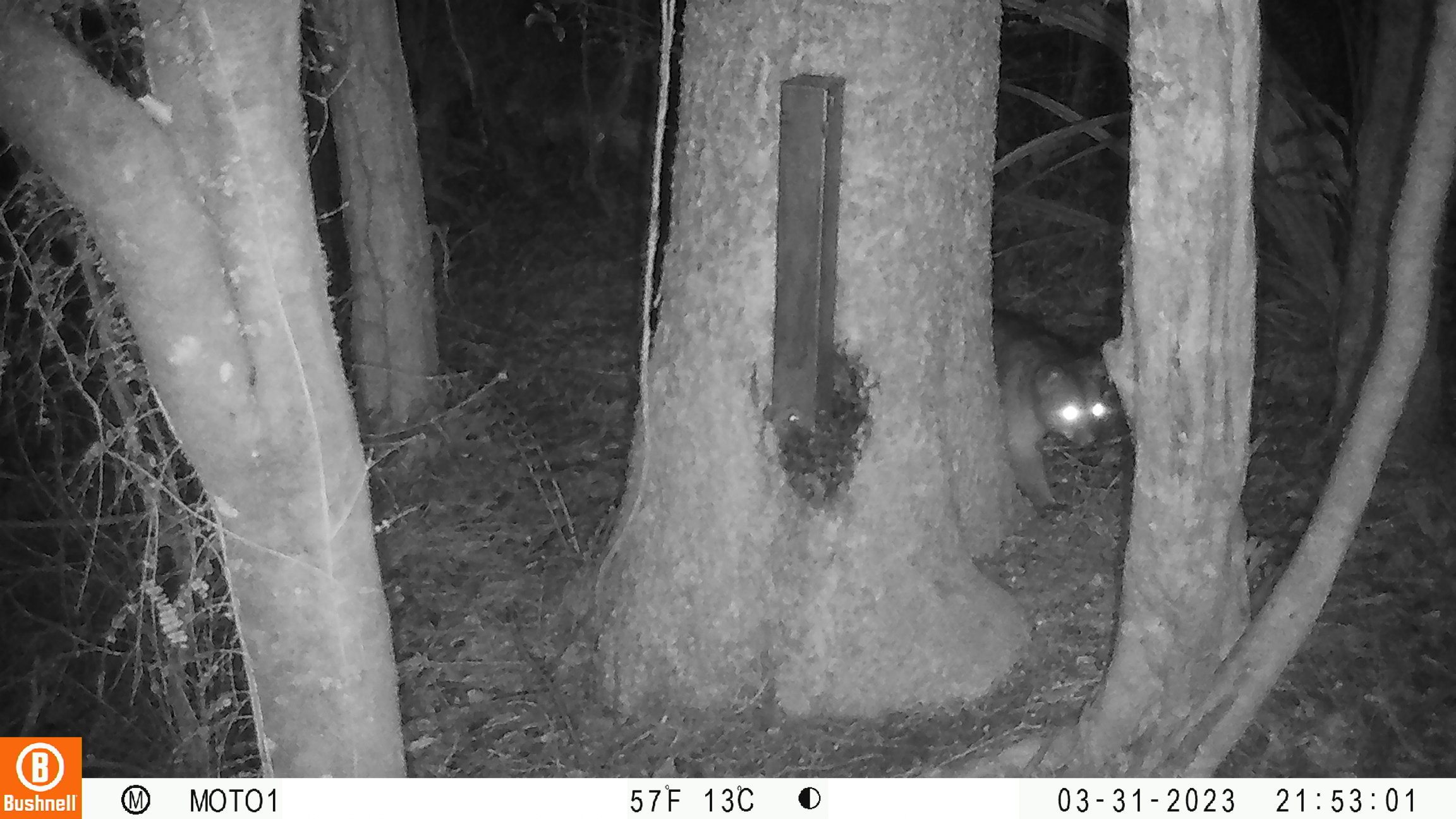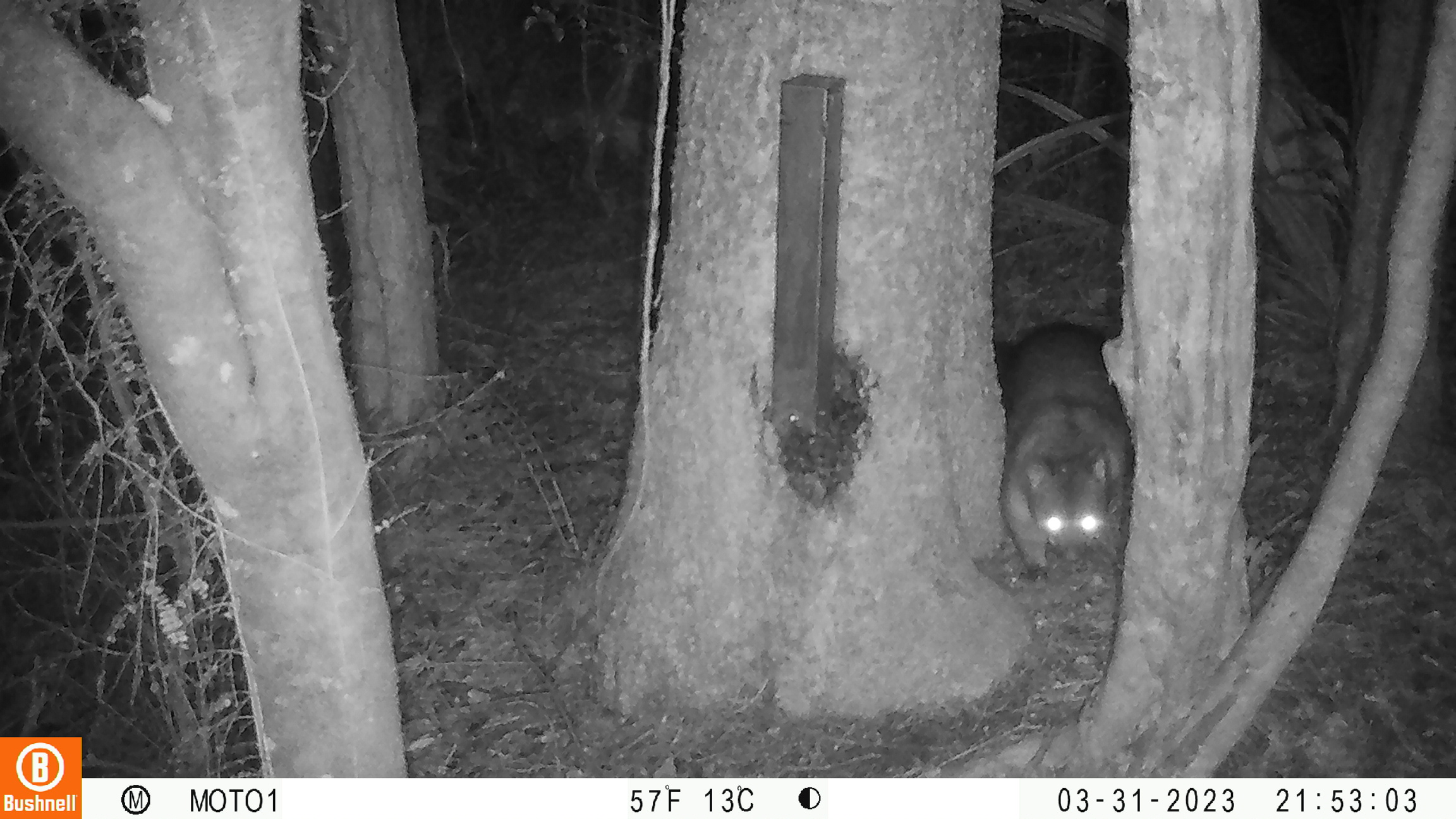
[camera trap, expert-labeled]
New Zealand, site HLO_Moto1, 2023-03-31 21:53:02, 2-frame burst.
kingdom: Animalia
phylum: Chordata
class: Mammalia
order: Diprotodontia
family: Phalangeridae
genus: Trichosurus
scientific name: Trichosurus vulpecula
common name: common brushtail possum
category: possum